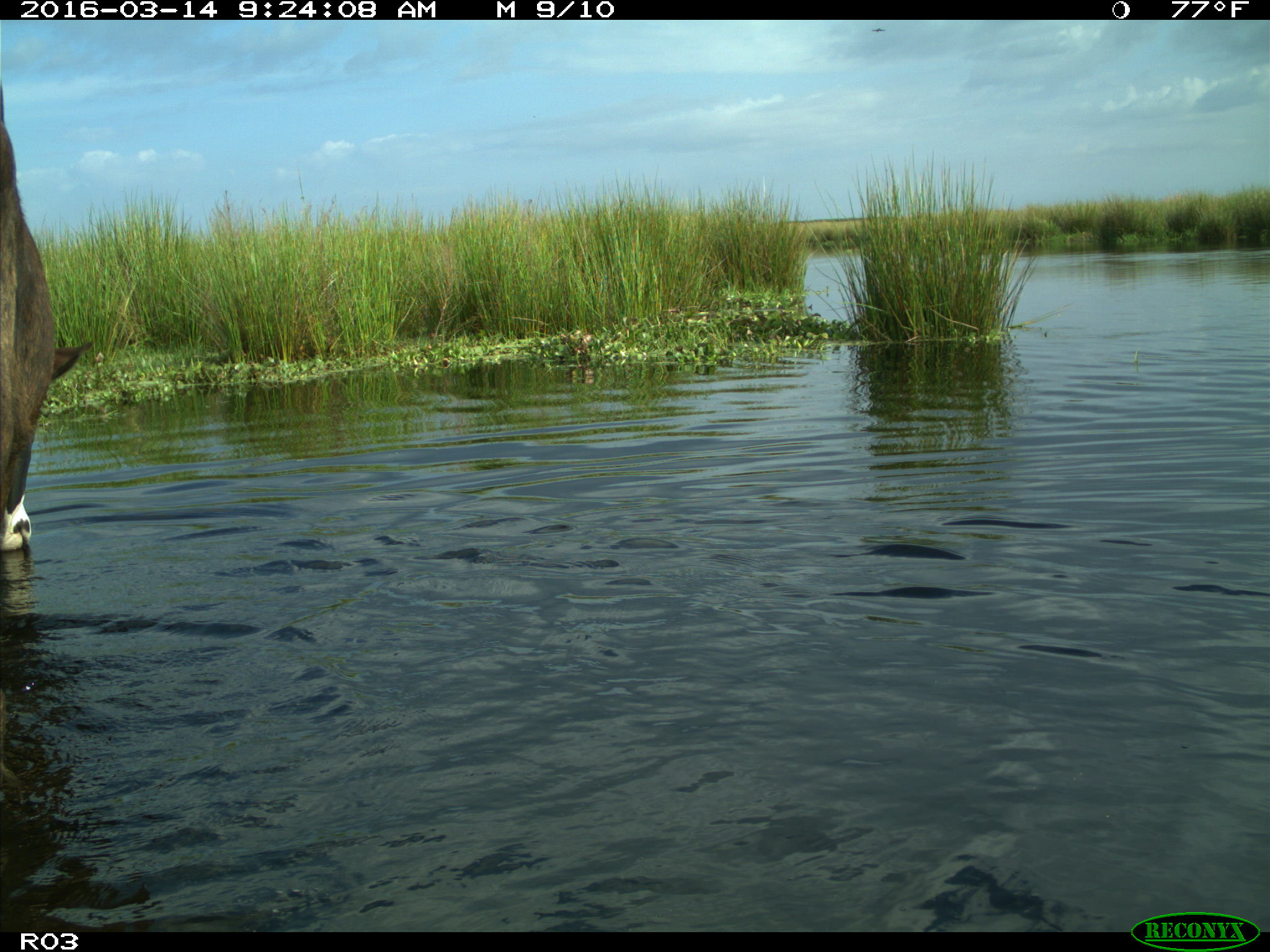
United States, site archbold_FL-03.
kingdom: Animalia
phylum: Chordata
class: Mammalia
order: Artiodactyla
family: Bovidae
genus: Bos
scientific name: Bos taurus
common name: domestic cow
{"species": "Bos taurus (domestic cow)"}